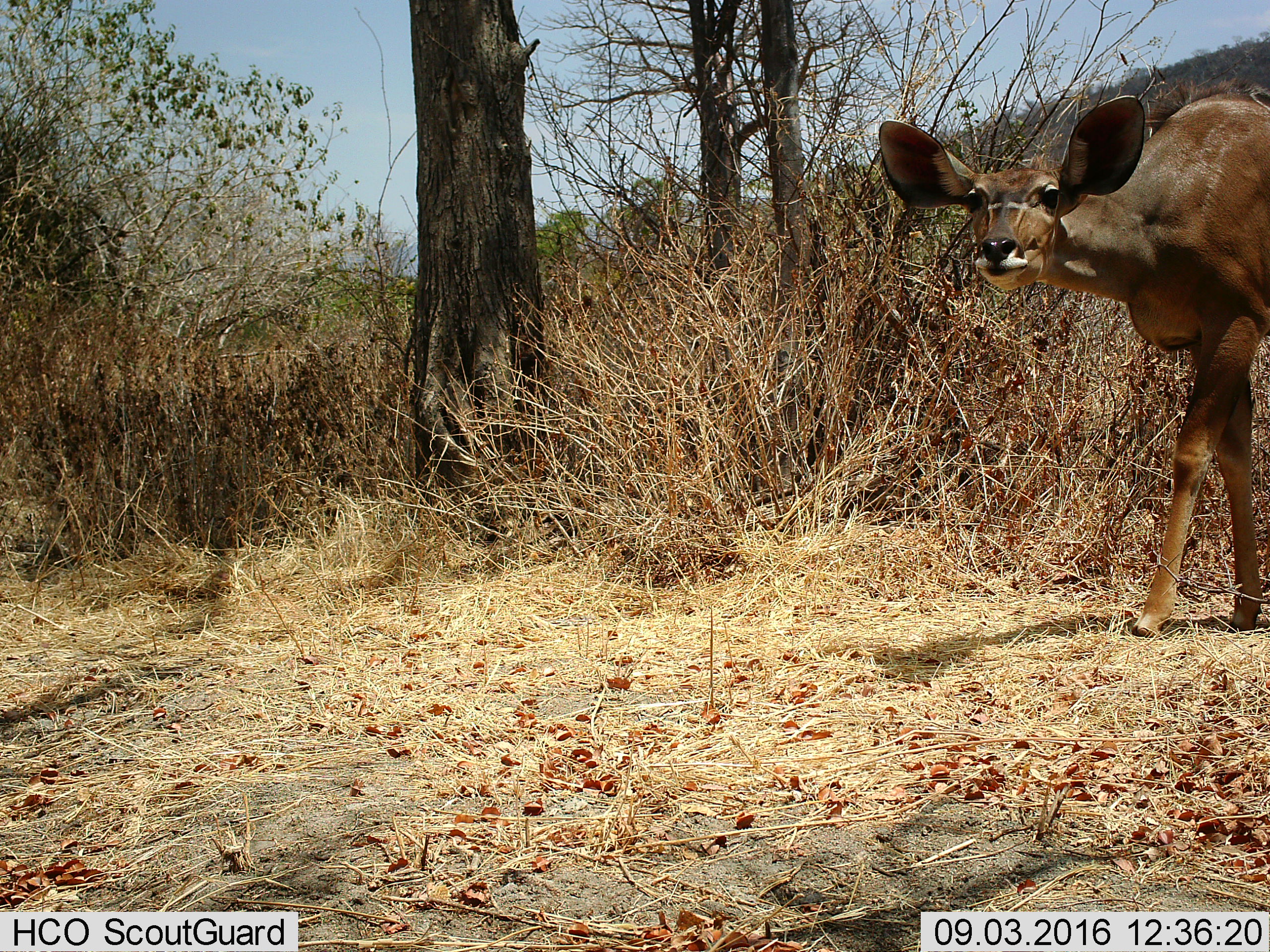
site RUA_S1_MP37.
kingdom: Animalia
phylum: Chordata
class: Mammalia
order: Artiodactyla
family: Bovidae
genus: Tragelaphus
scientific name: Tragelaphus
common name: kudu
Kudu (Tragelaphus), count 1. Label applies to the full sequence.